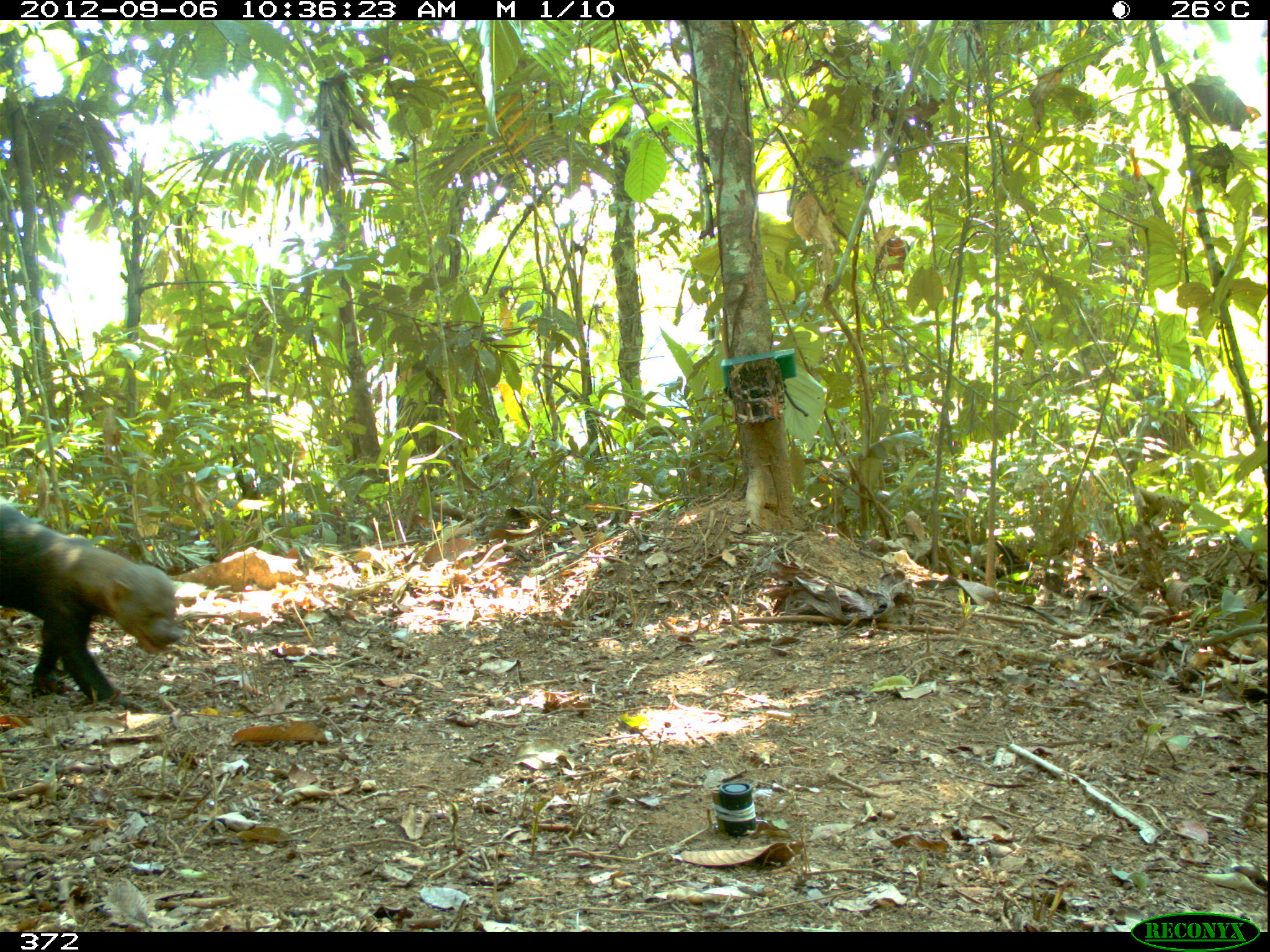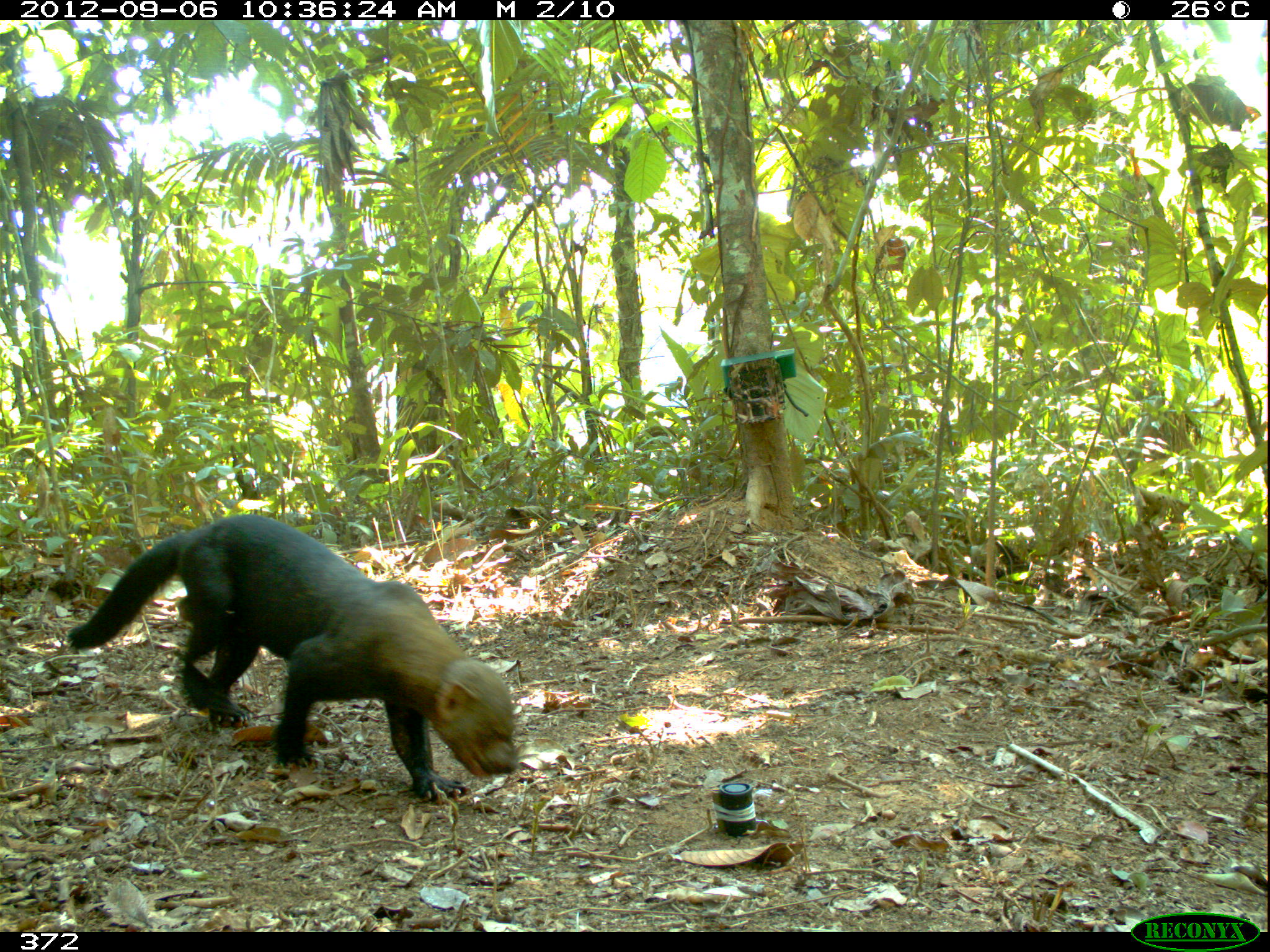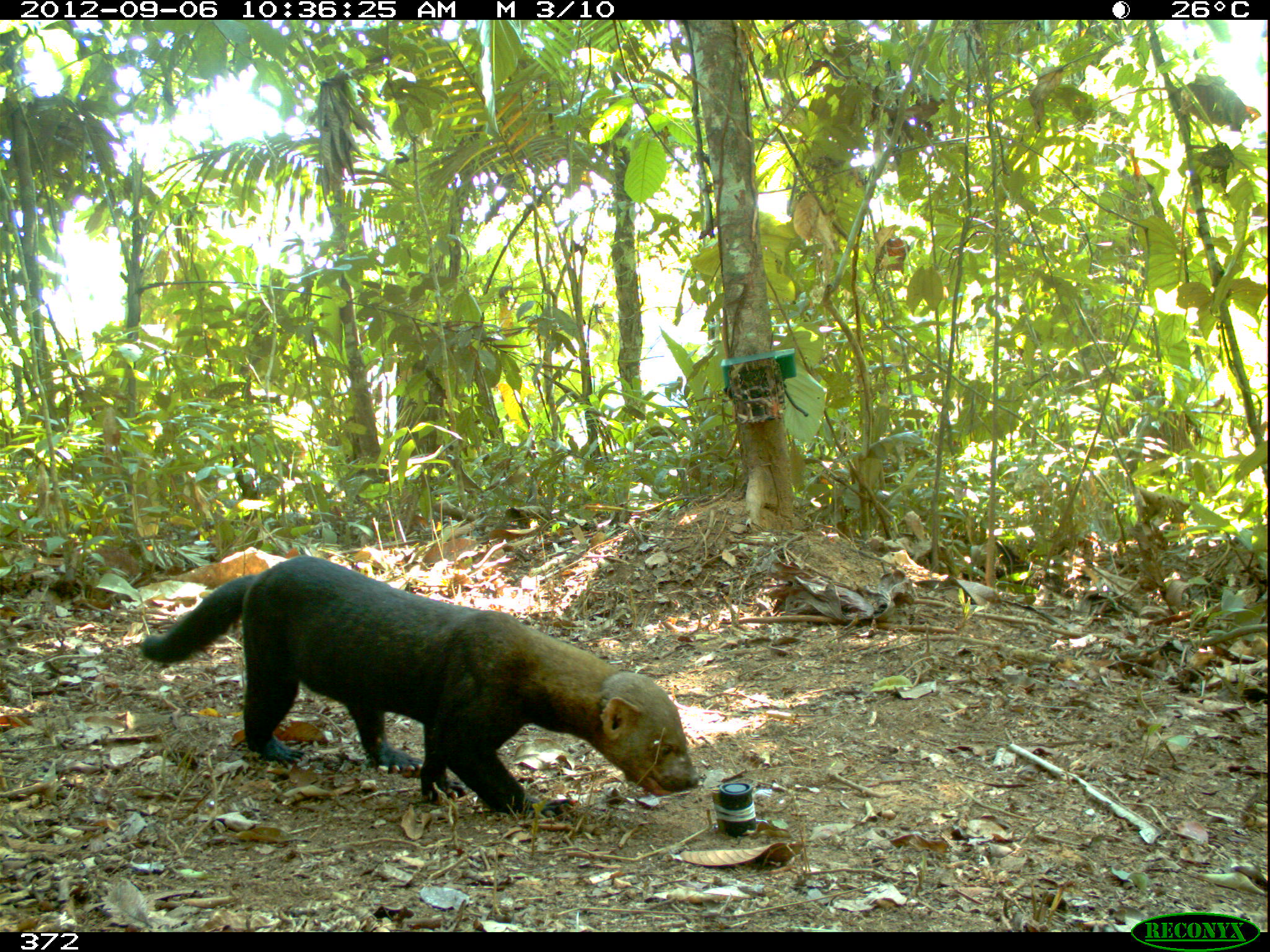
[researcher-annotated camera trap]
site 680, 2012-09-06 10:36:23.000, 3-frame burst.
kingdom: Animalia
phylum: Chordata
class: Mammalia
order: Carnivora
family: Mustelidae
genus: Eira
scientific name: Eira barbara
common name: tayra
Eira barbara (tayra).